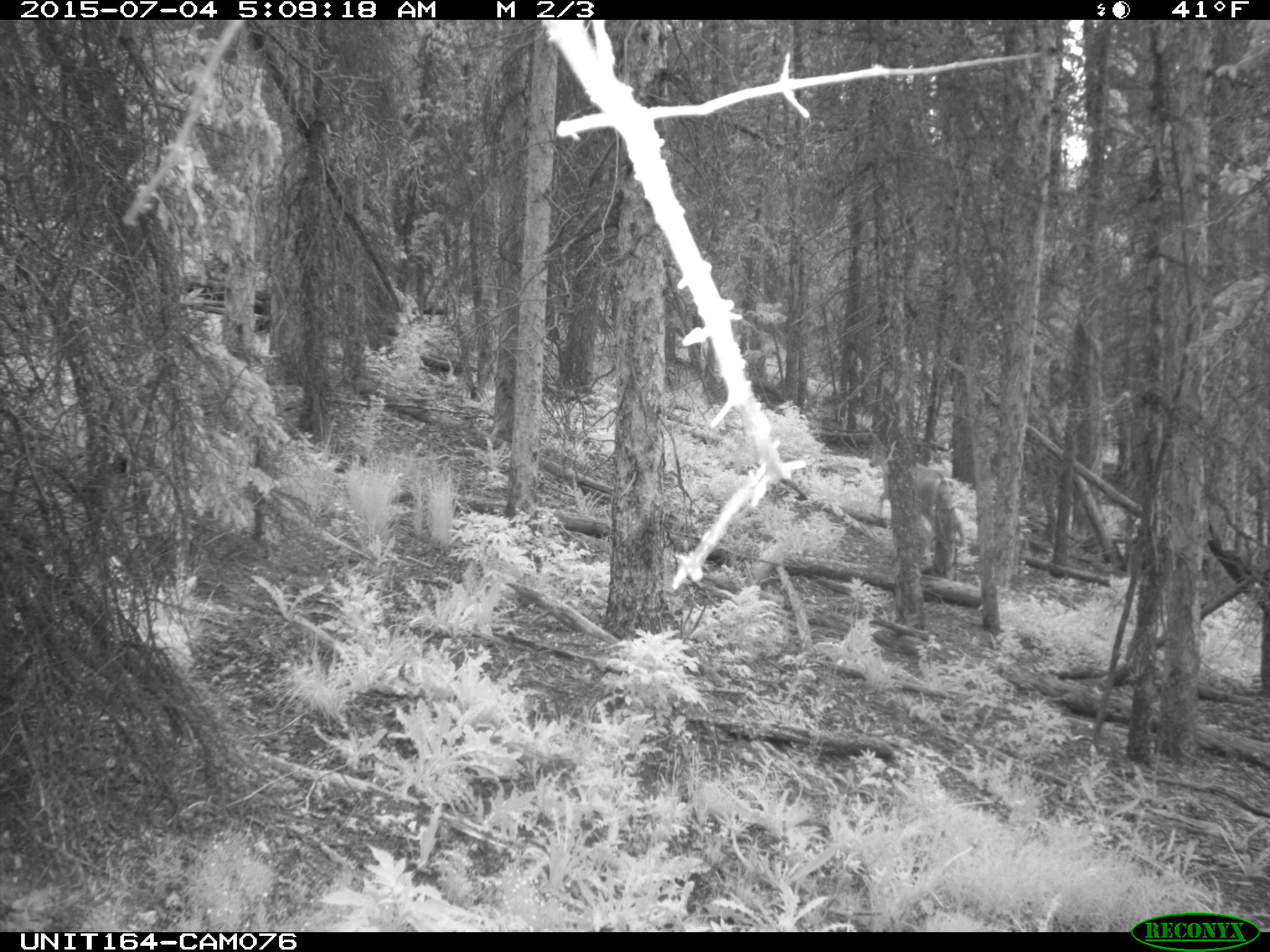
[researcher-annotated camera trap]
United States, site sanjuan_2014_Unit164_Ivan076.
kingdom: Animalia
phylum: Chordata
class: Mammalia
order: Artiodactyla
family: Cervidae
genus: Odocoileus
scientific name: Odocoileus hemionus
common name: mule deer